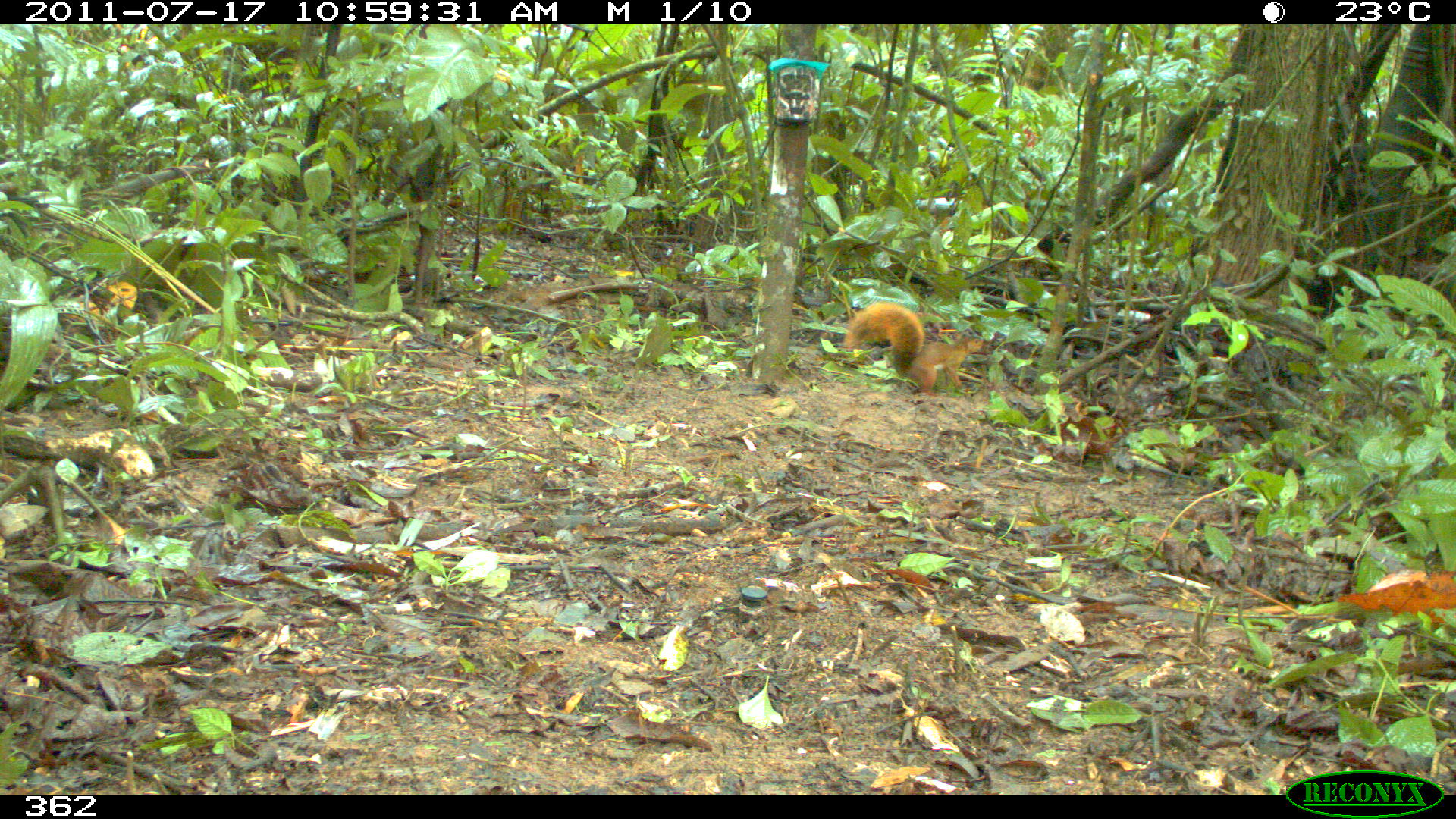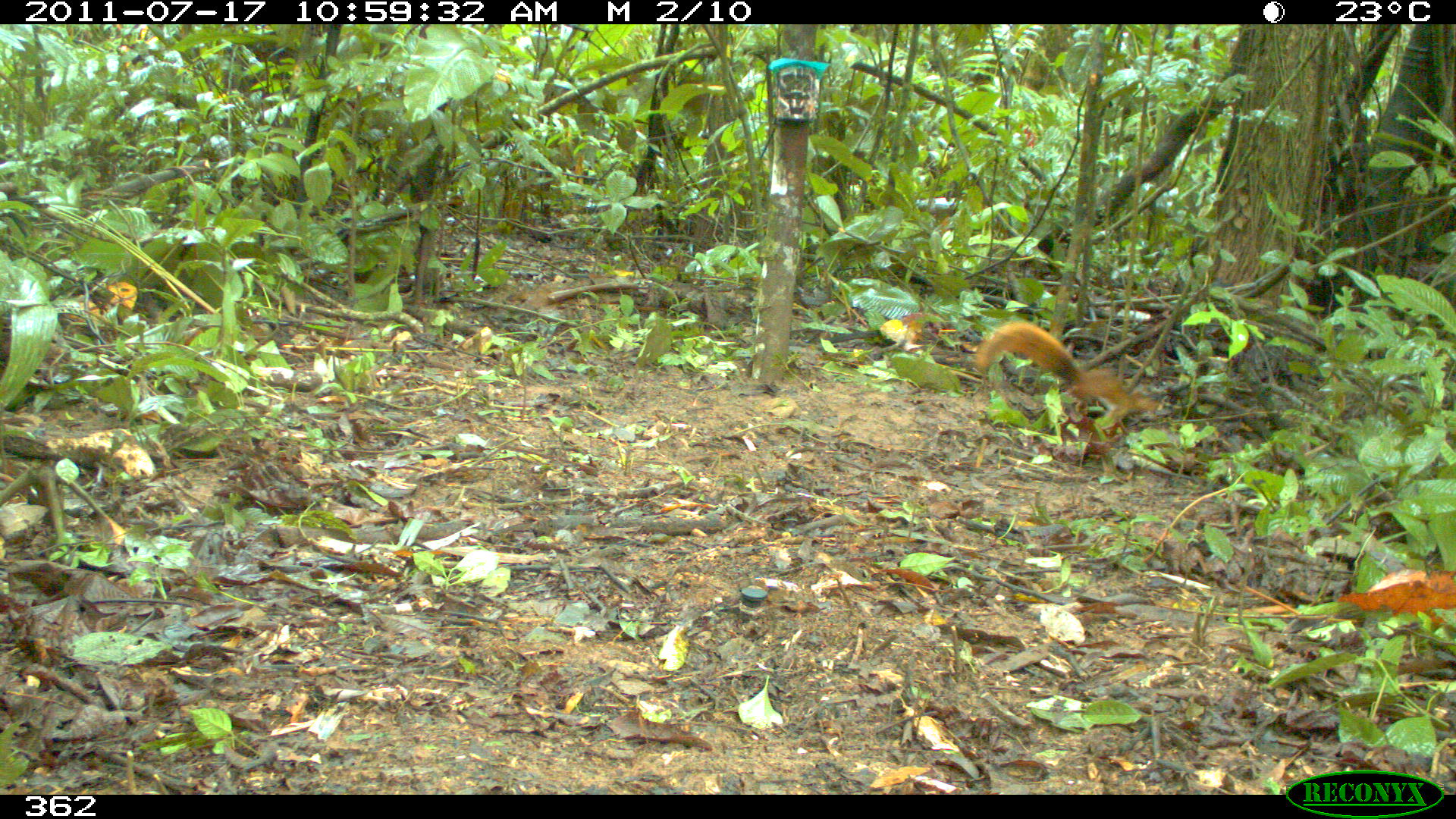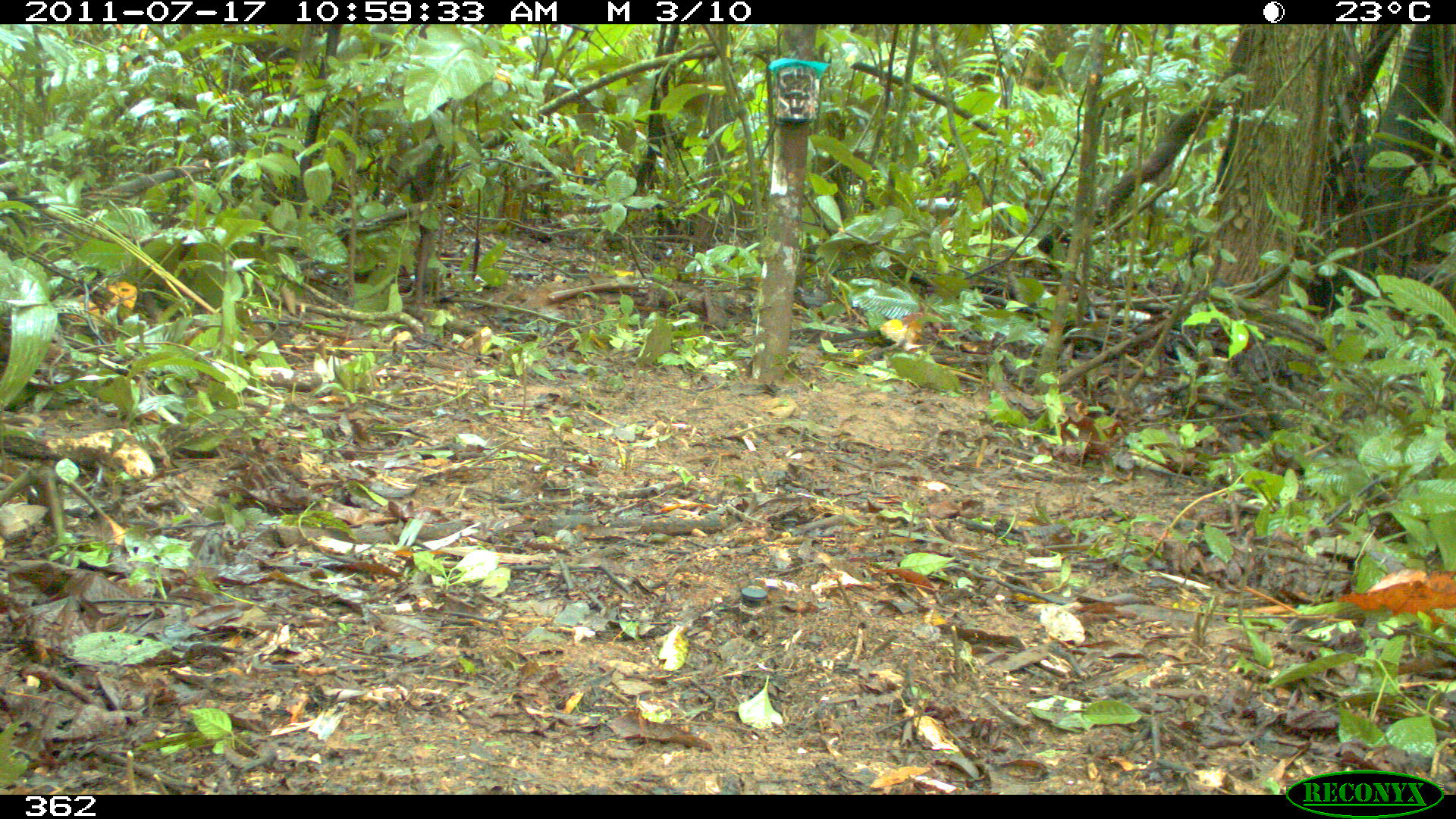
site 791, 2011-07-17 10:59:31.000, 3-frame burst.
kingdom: Animalia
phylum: Chordata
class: Mammalia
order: Rodentia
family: Sciuridae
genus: Sciurus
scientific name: Sciurus spadiceus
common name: southern amazon red squirrel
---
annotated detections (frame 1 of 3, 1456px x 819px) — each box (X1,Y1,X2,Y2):
sciurus spadiceus: (842,299,982,394)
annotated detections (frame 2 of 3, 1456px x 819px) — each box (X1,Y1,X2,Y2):
sciurus spadiceus: (977,321,1160,433)